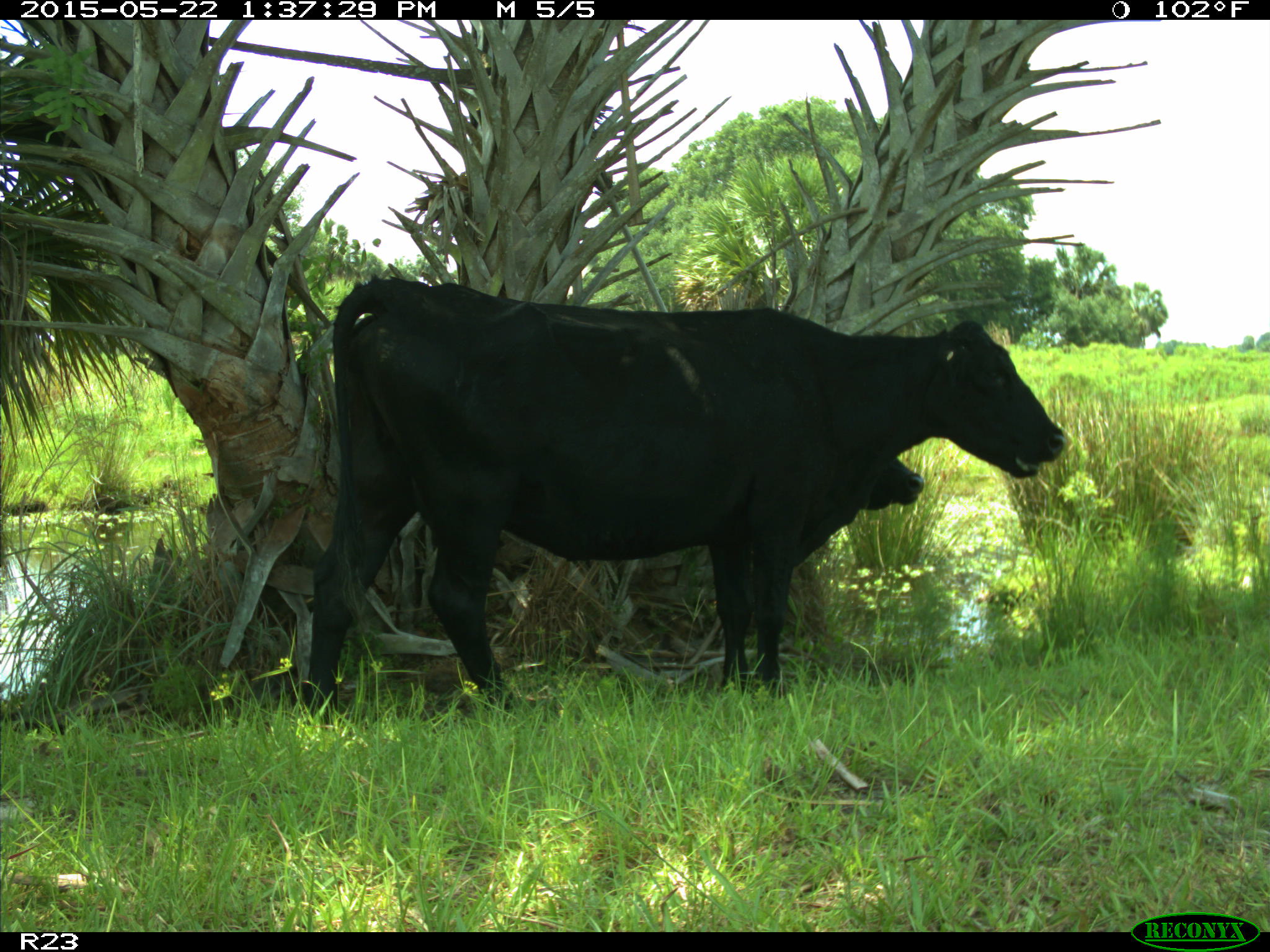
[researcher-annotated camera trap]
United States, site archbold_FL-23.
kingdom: Animalia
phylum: Chordata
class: Mammalia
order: Artiodactyla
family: Bovidae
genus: Bos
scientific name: Bos taurus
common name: domestic cow